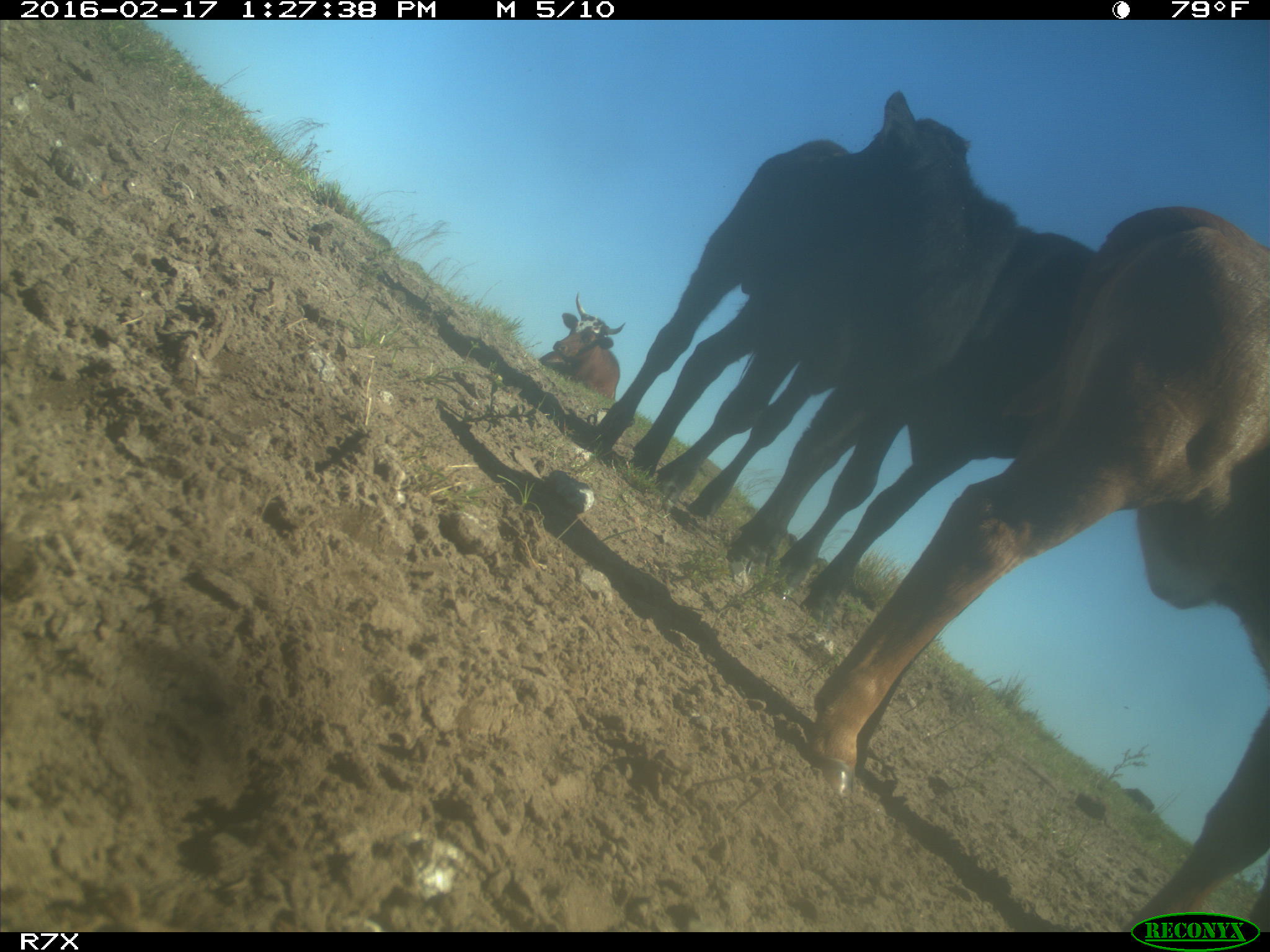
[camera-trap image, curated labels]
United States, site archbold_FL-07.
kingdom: Animalia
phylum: Chordata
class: Mammalia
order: Artiodactyla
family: Bovidae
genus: Bos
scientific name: Bos taurus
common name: domestic cow